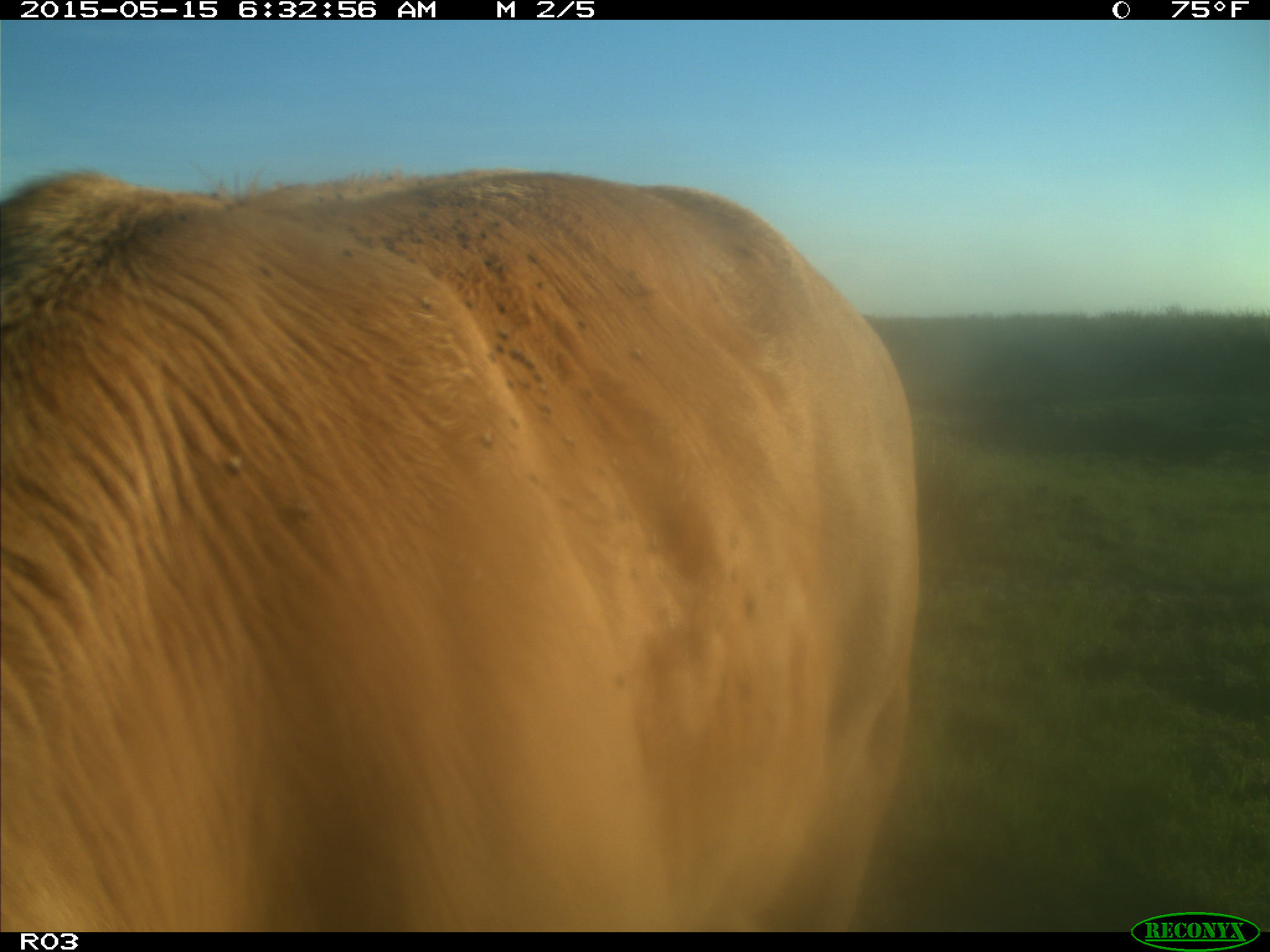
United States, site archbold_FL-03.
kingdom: Animalia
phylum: Chordata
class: Mammalia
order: Artiodactyla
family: Bovidae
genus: Bos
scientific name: Bos taurus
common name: domestic cow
Bos taurus (domestic cow).